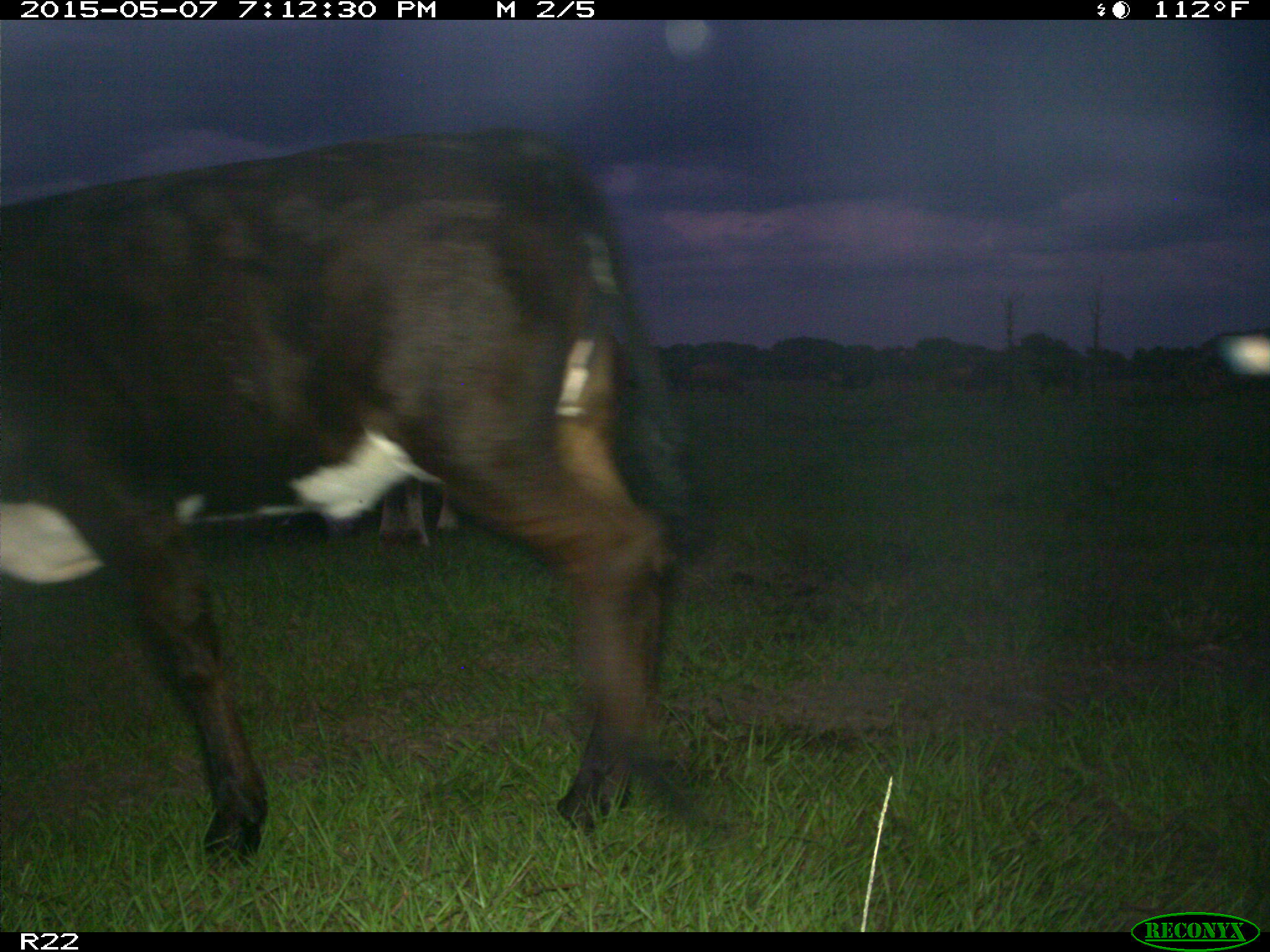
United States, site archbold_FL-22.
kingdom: Animalia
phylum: Chordata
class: Mammalia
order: Artiodactyla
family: Bovidae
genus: Bos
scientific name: Bos taurus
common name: domestic cow